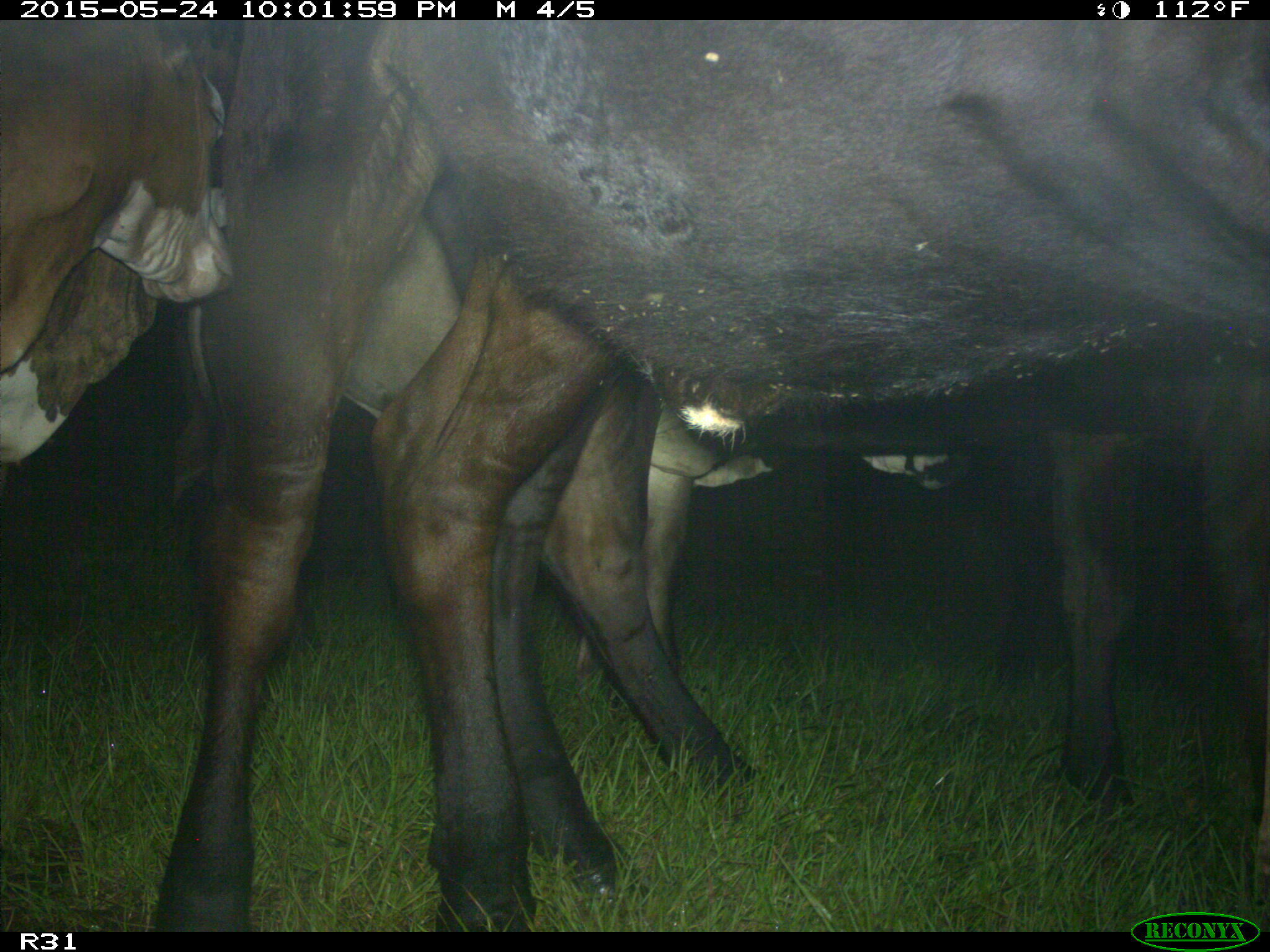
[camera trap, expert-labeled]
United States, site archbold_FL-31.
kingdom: Animalia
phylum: Chordata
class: Mammalia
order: Artiodactyla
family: Bovidae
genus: Bos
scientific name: Bos taurus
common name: domestic cow